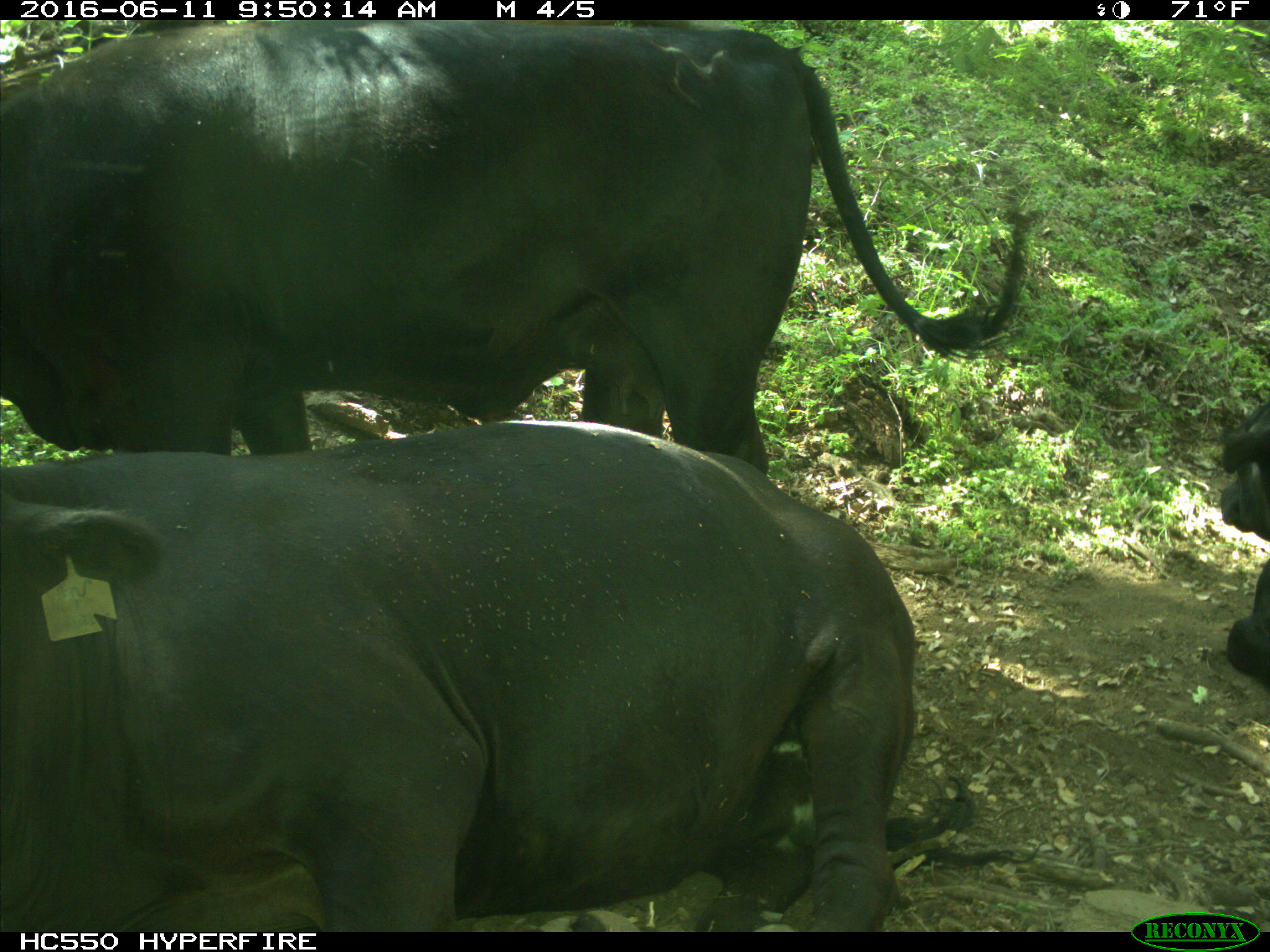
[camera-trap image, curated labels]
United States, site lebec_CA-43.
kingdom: Animalia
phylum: Chordata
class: Mammalia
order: Artiodactyla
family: Bovidae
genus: Bos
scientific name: Bos taurus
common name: domestic cow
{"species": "Bos taurus (domestic cow)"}